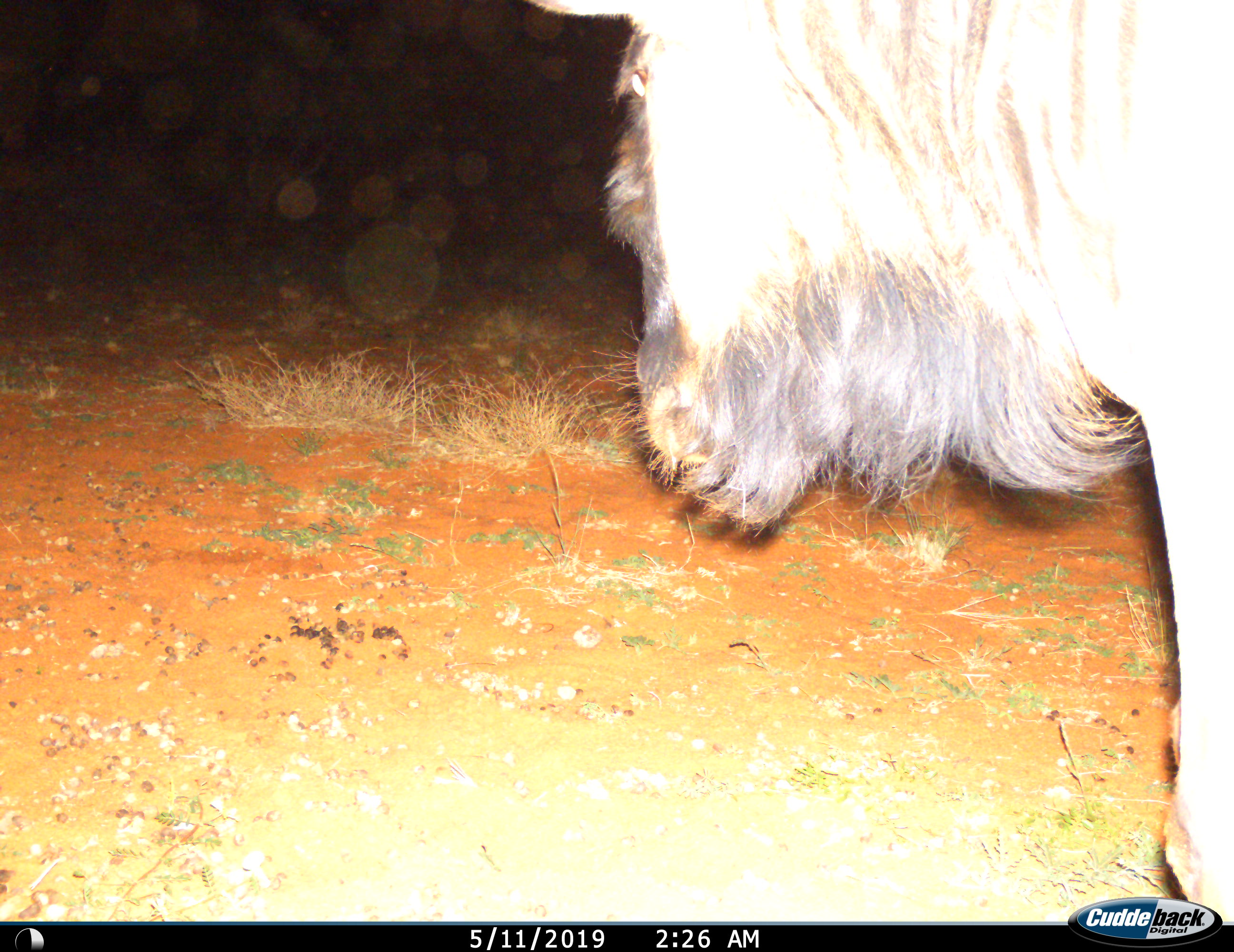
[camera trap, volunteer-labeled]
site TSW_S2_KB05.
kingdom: Animalia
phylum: Chordata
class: Mammalia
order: Artiodactyla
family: Bovidae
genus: Connochaetes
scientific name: Connochaetes taurinus taurinus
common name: blue wildebeest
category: wildebeestblue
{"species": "wildebeestblue (blue wildebeest) (Connochaetes taurinus taurinus)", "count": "1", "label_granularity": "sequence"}